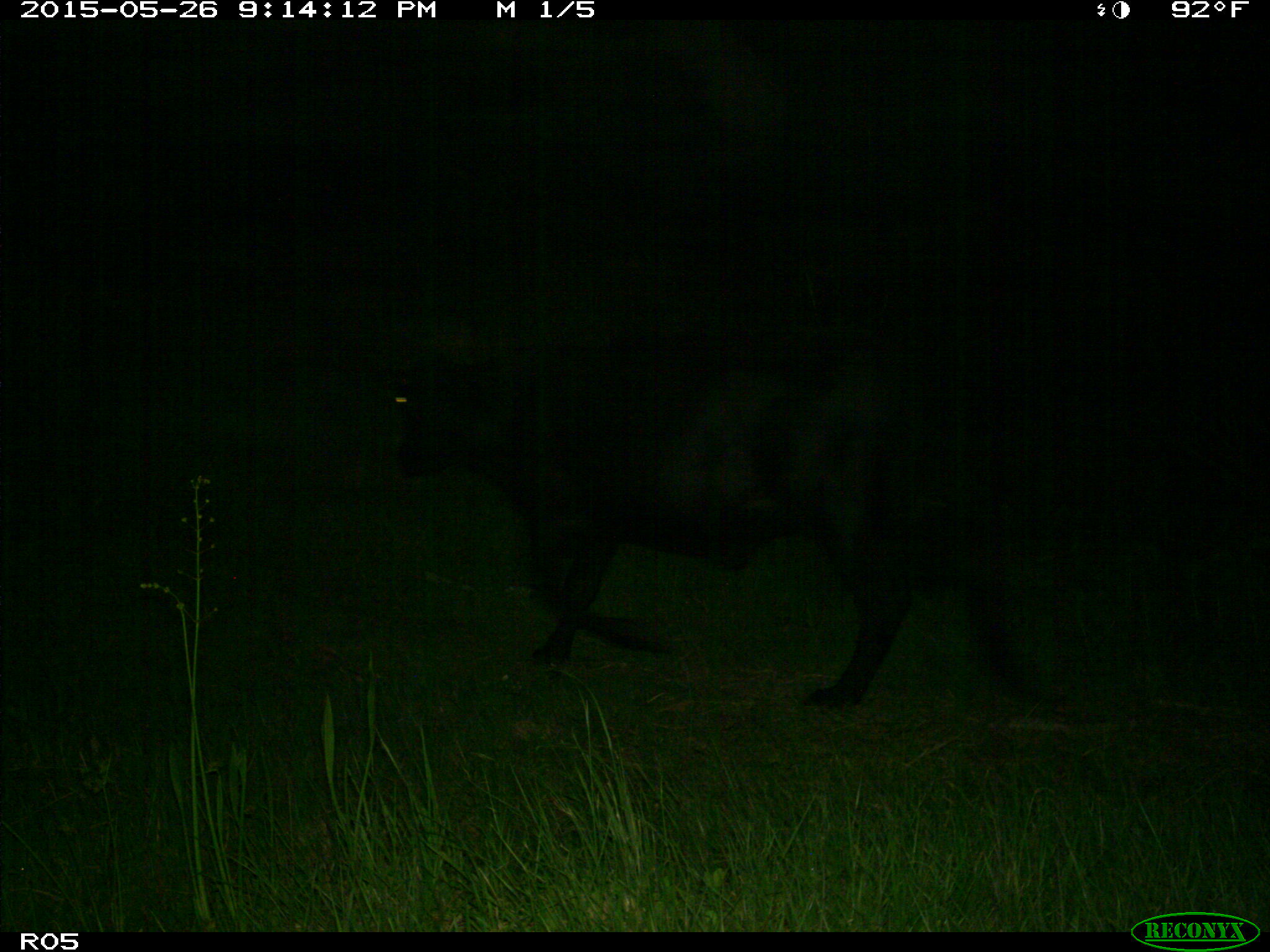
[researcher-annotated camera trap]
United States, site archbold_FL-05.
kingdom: Animalia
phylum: Chordata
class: Mammalia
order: Artiodactyla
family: Bovidae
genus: Bos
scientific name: Bos taurus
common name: domestic cow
Bos taurus (domestic cow).